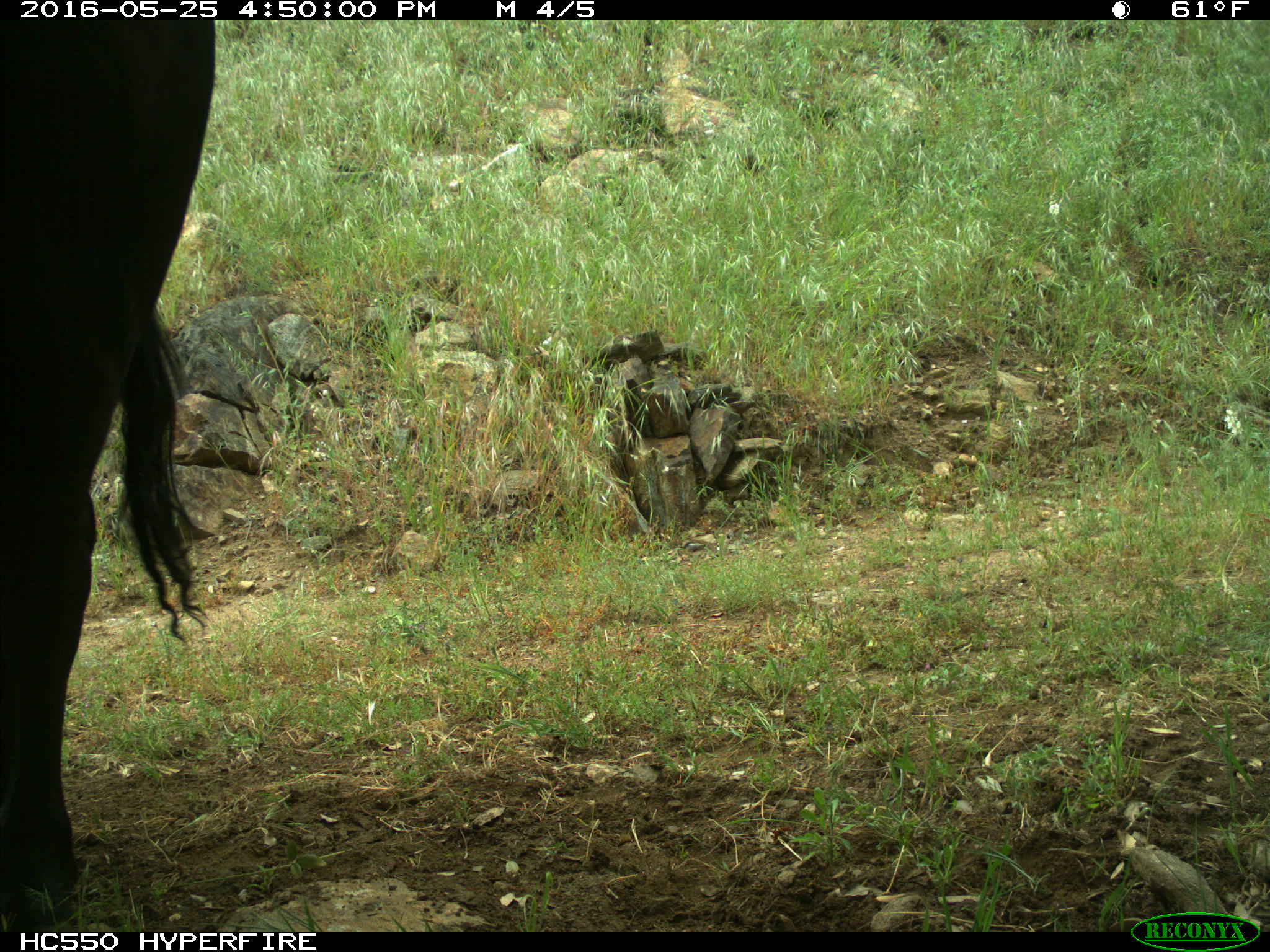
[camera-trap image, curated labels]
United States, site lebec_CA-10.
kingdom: Animalia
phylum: Chordata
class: Mammalia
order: Artiodactyla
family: Bovidae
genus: Bos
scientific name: Bos taurus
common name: domestic cow